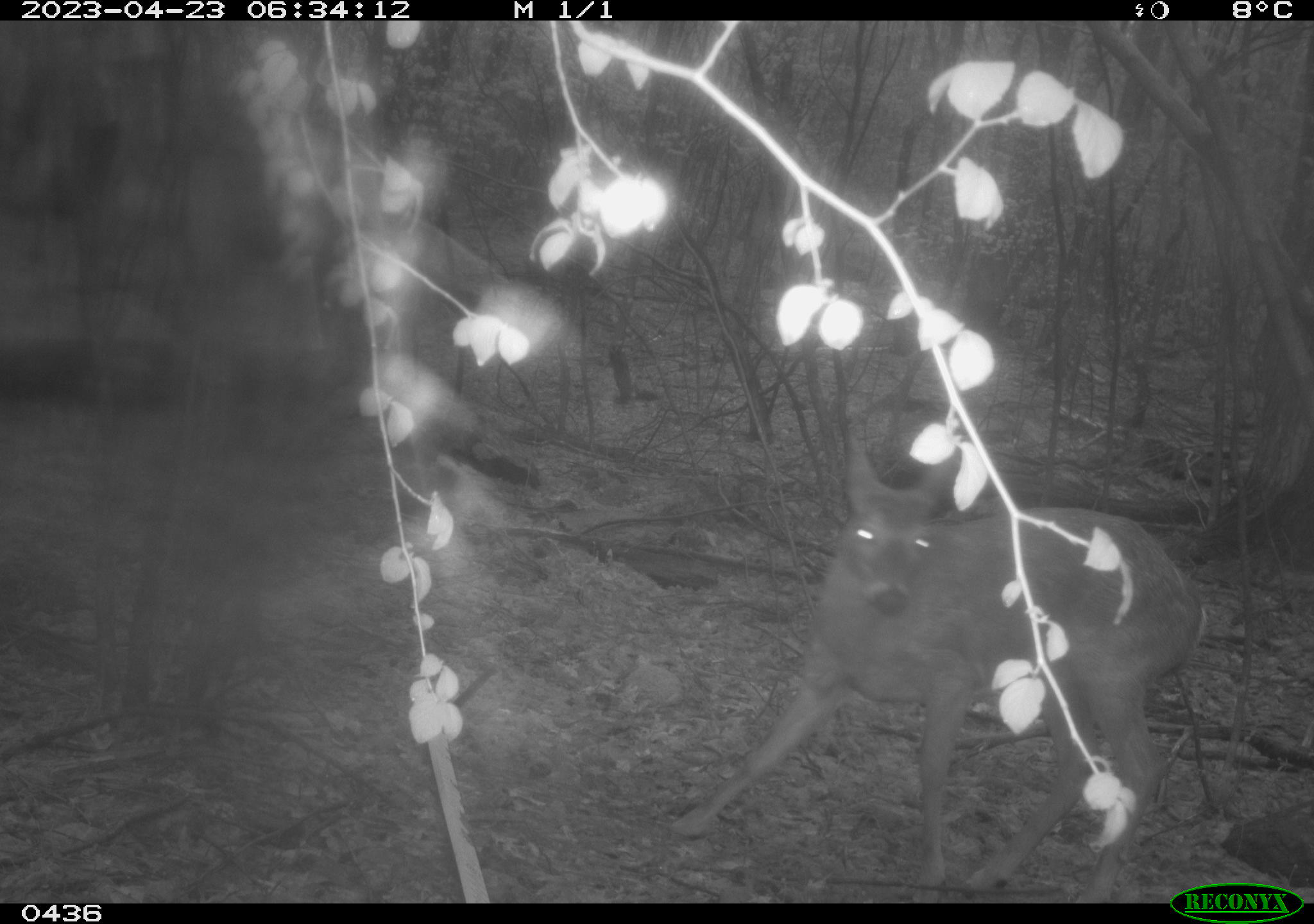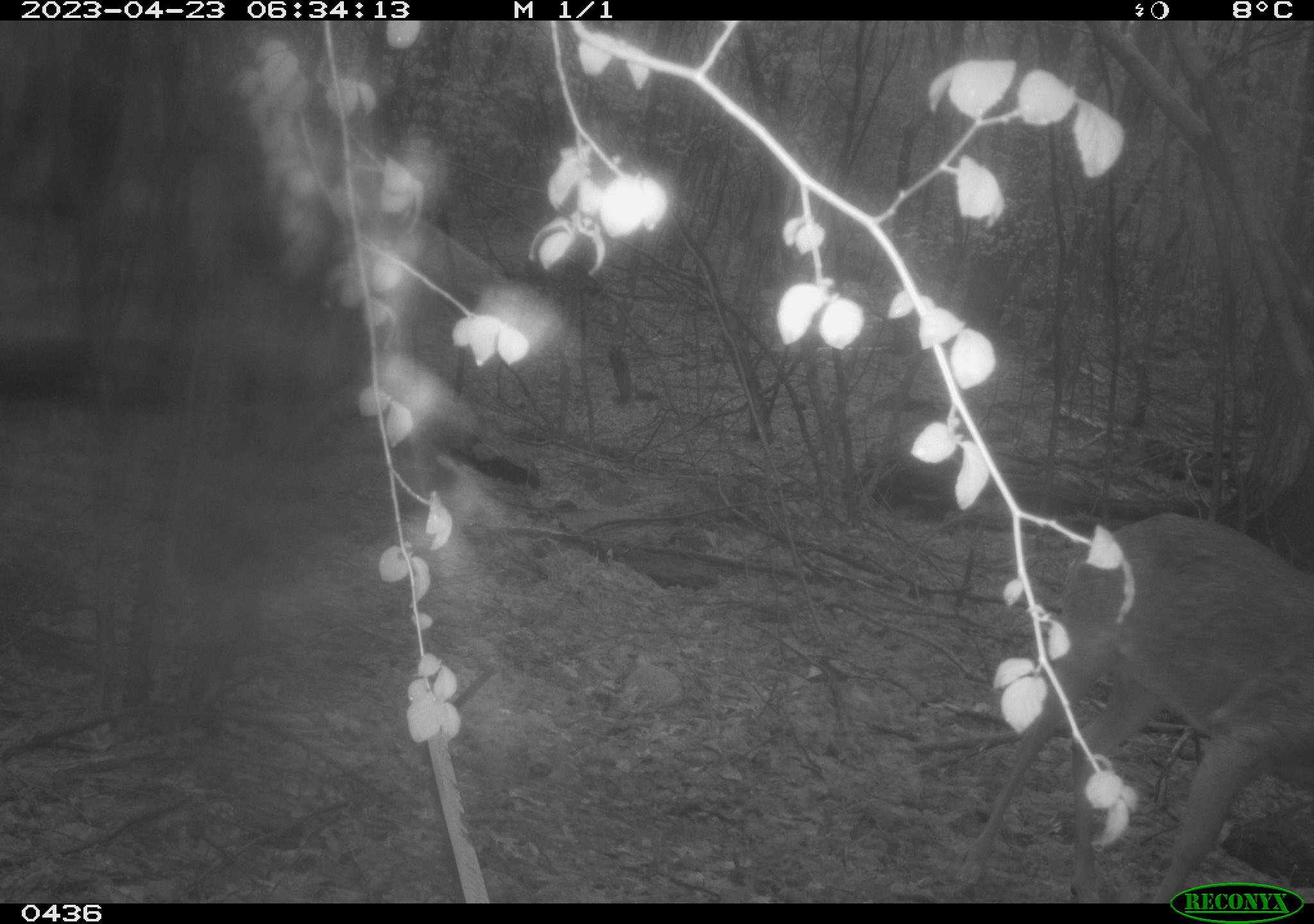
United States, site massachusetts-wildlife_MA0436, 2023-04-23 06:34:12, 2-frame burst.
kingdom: Animalia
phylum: Chordata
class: Mammalia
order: Artiodactyla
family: Cervidae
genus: Odocoileus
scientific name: Odocoileus virginianus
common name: white-tailed deer